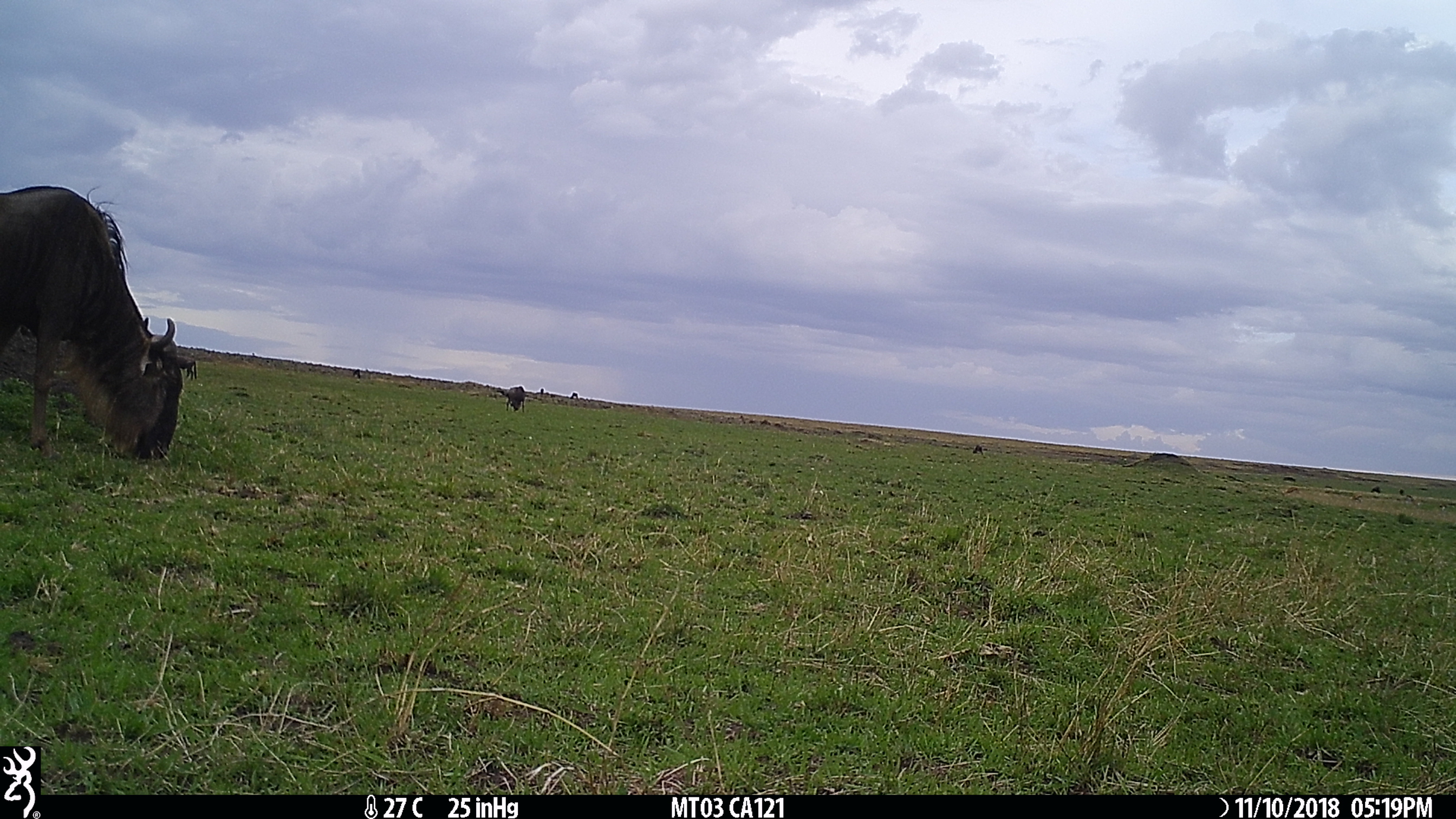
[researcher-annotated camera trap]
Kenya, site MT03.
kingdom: Animalia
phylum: Chordata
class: Mammalia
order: Artiodactyla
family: Bovidae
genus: Connochaetes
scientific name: Connochaetes taurinus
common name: blue wildebeest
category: wildebeest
Wildebeest (blue wildebeest) (Connochaetes taurinus).